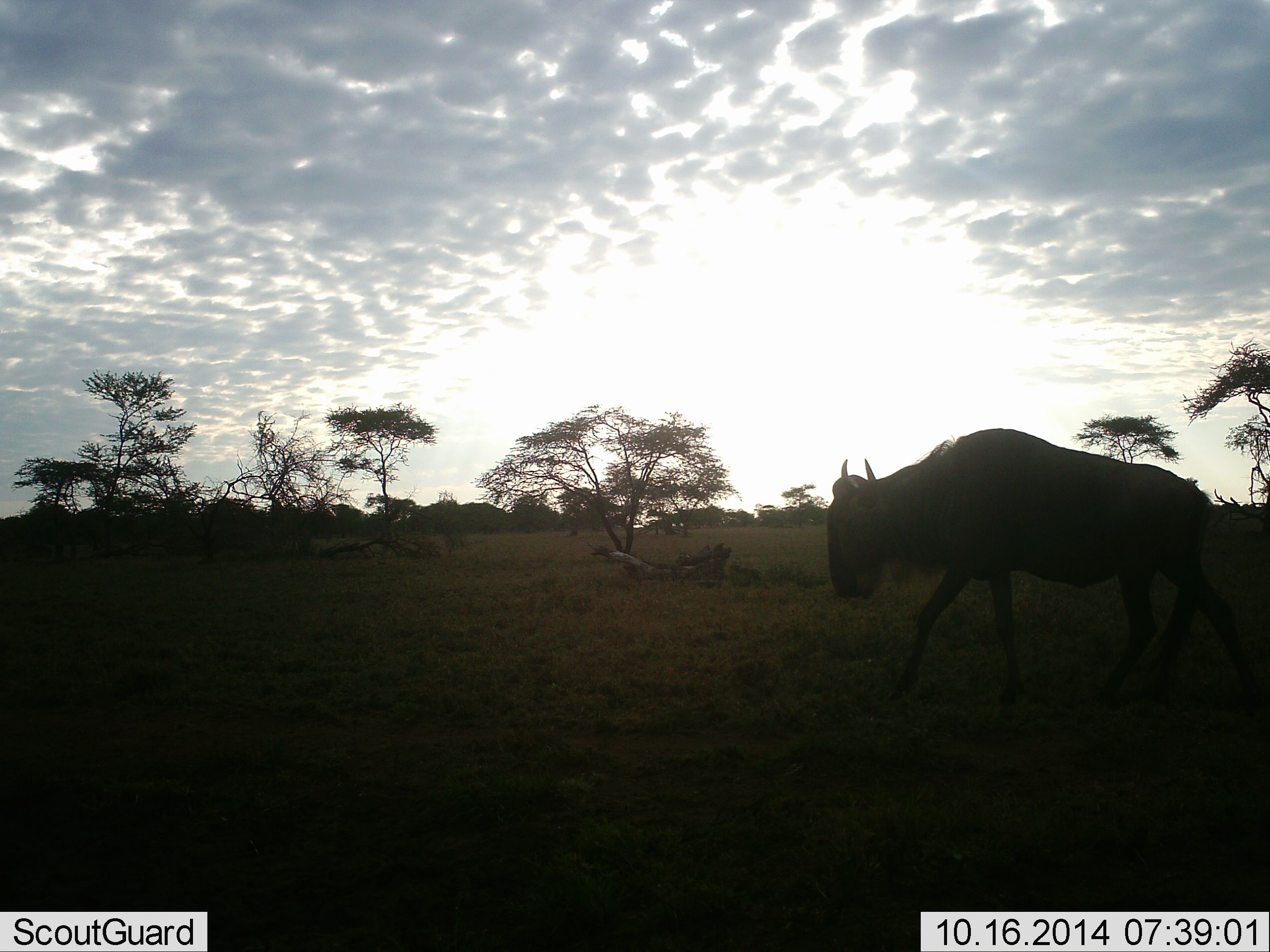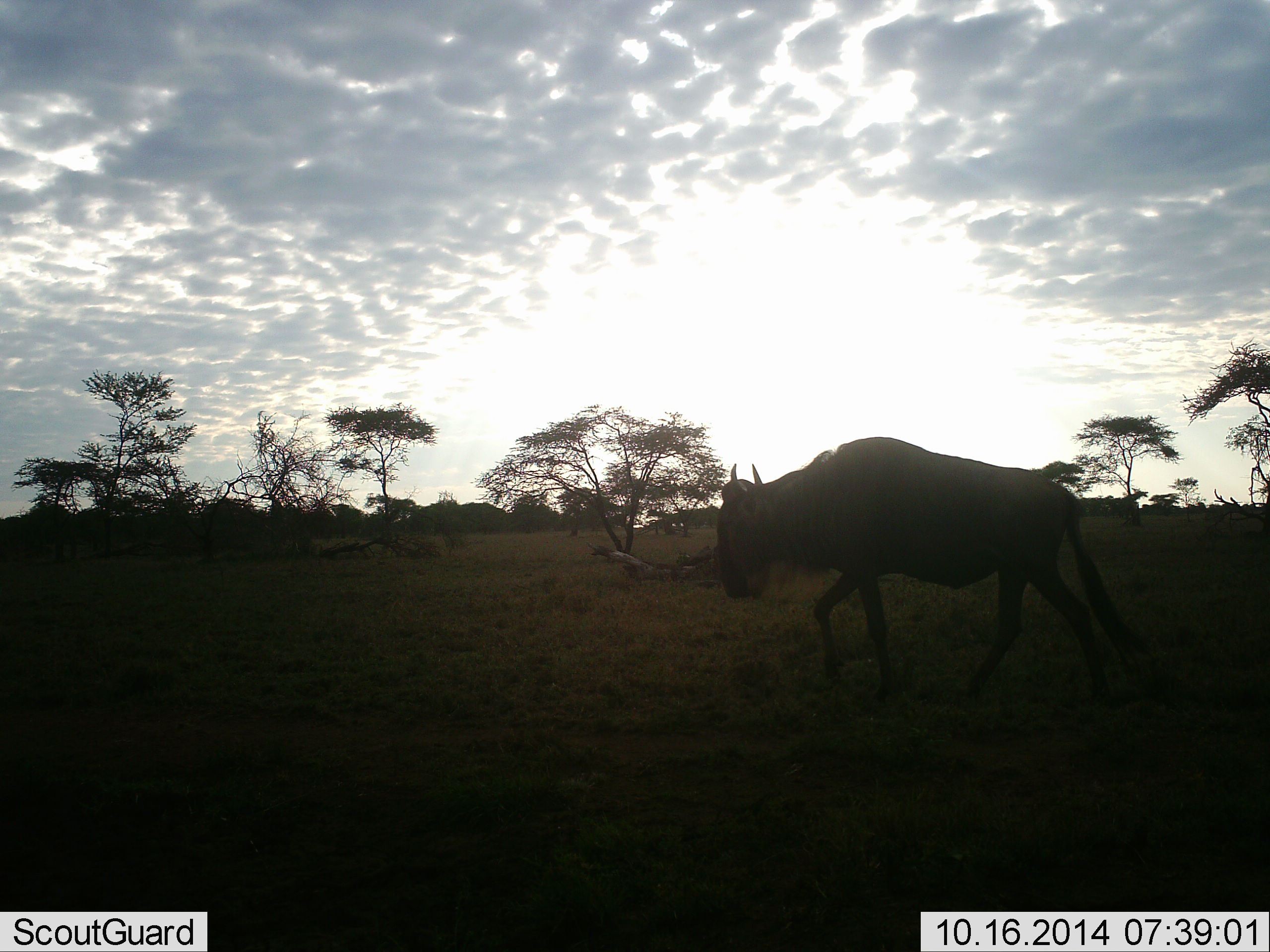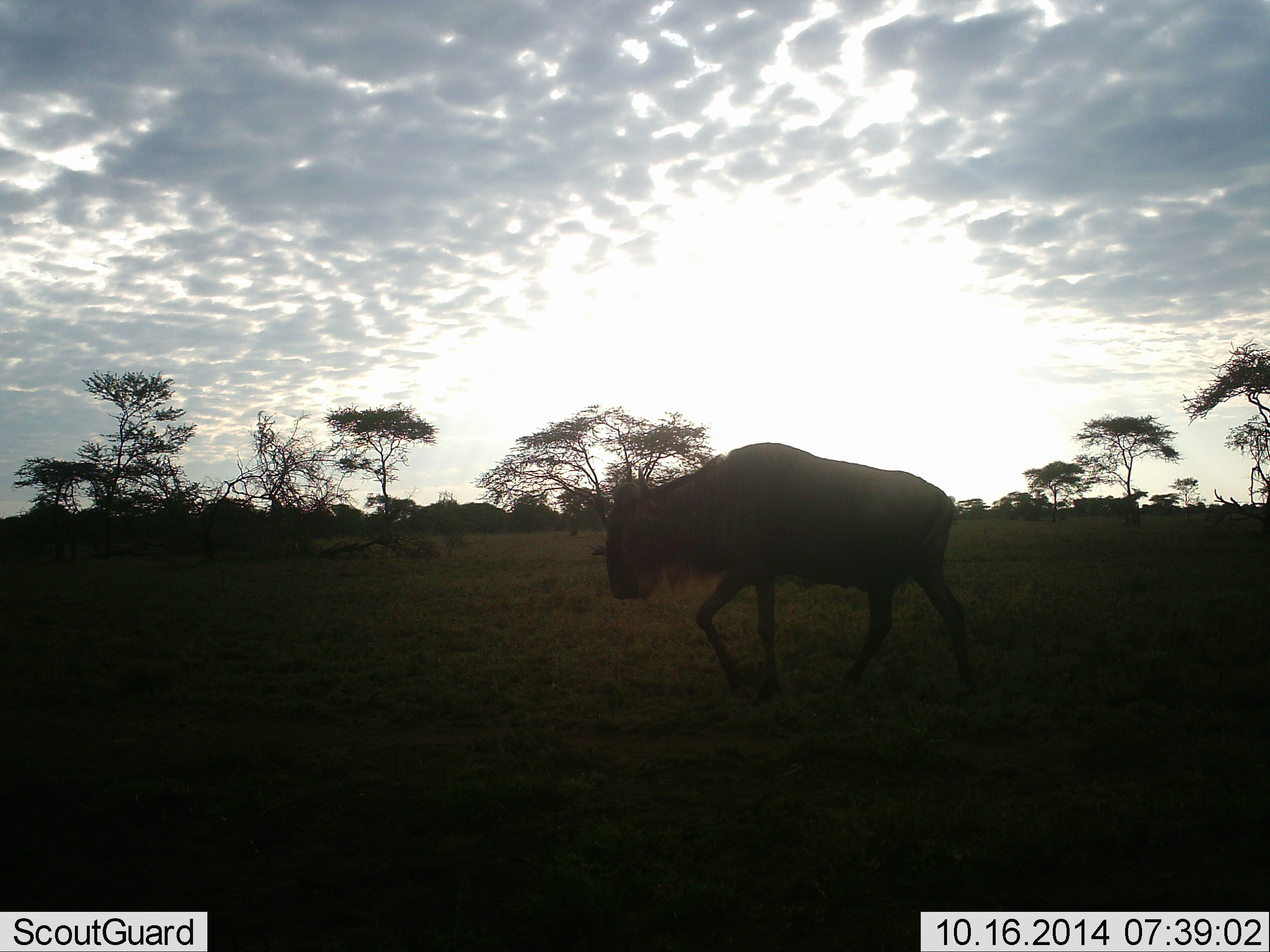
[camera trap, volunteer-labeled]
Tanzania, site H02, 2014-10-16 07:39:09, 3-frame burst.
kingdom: Animalia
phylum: Chordata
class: Mammalia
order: Artiodactyla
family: Bovidae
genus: Connochaetes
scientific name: Connochaetes taurinus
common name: blue wildebeest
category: wildebeest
Wildebeest (blue wildebeest) (Connochaetes taurinus), count 1. Behavior (volunteer vote fractions): standing 0%, resting 0%, moving 100%, interacting 0%. Young present (vote fraction): 0%. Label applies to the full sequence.